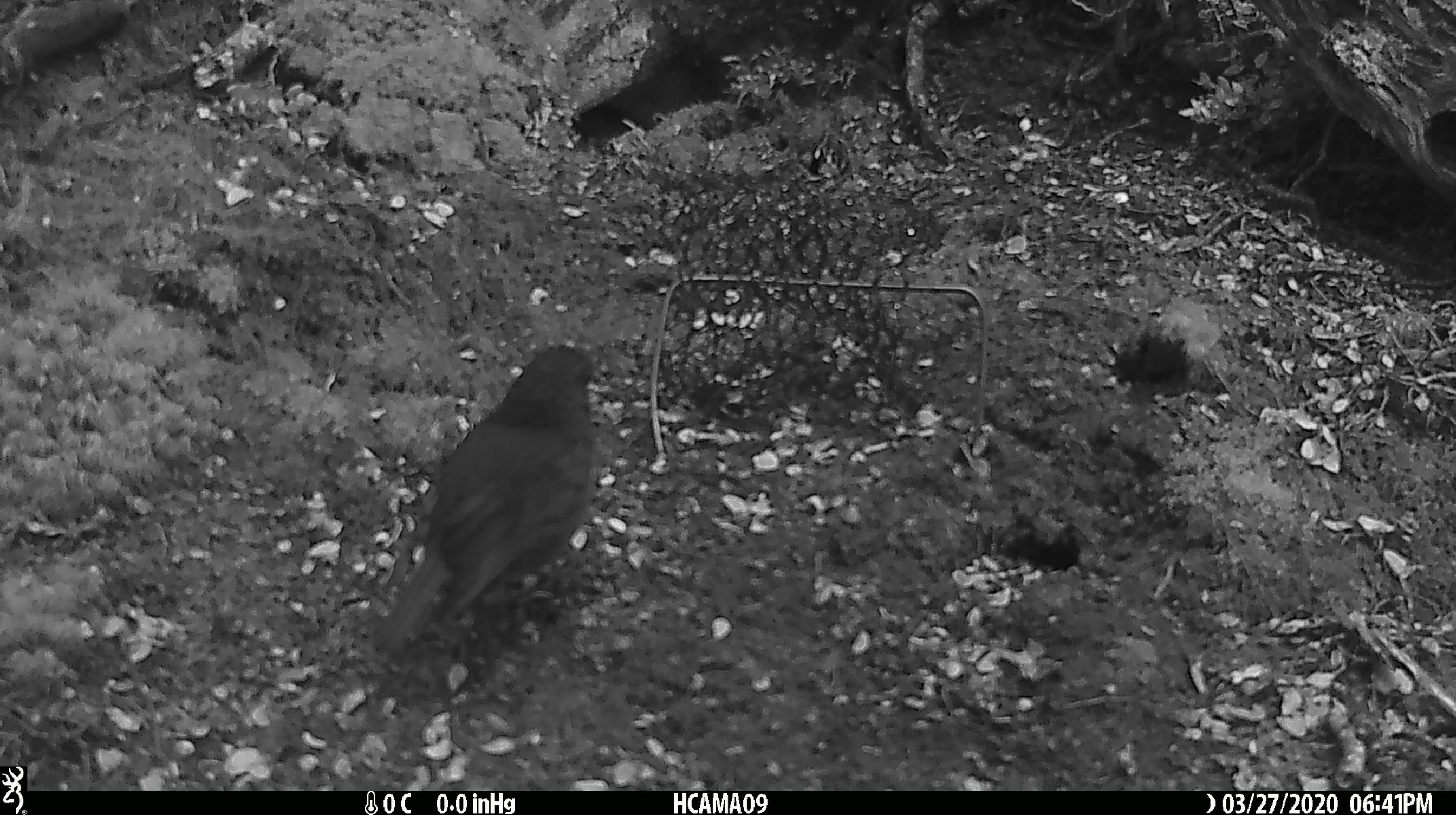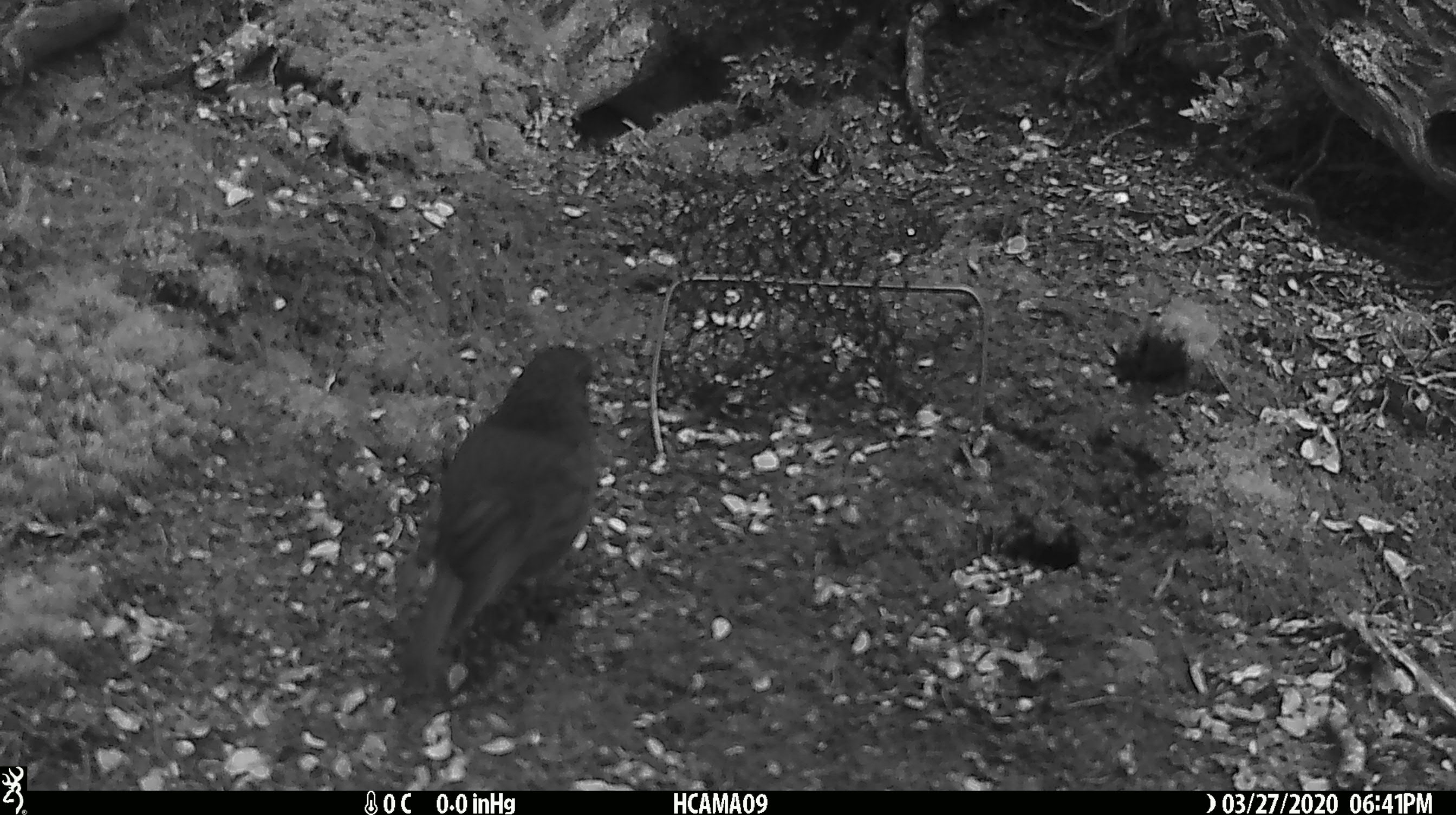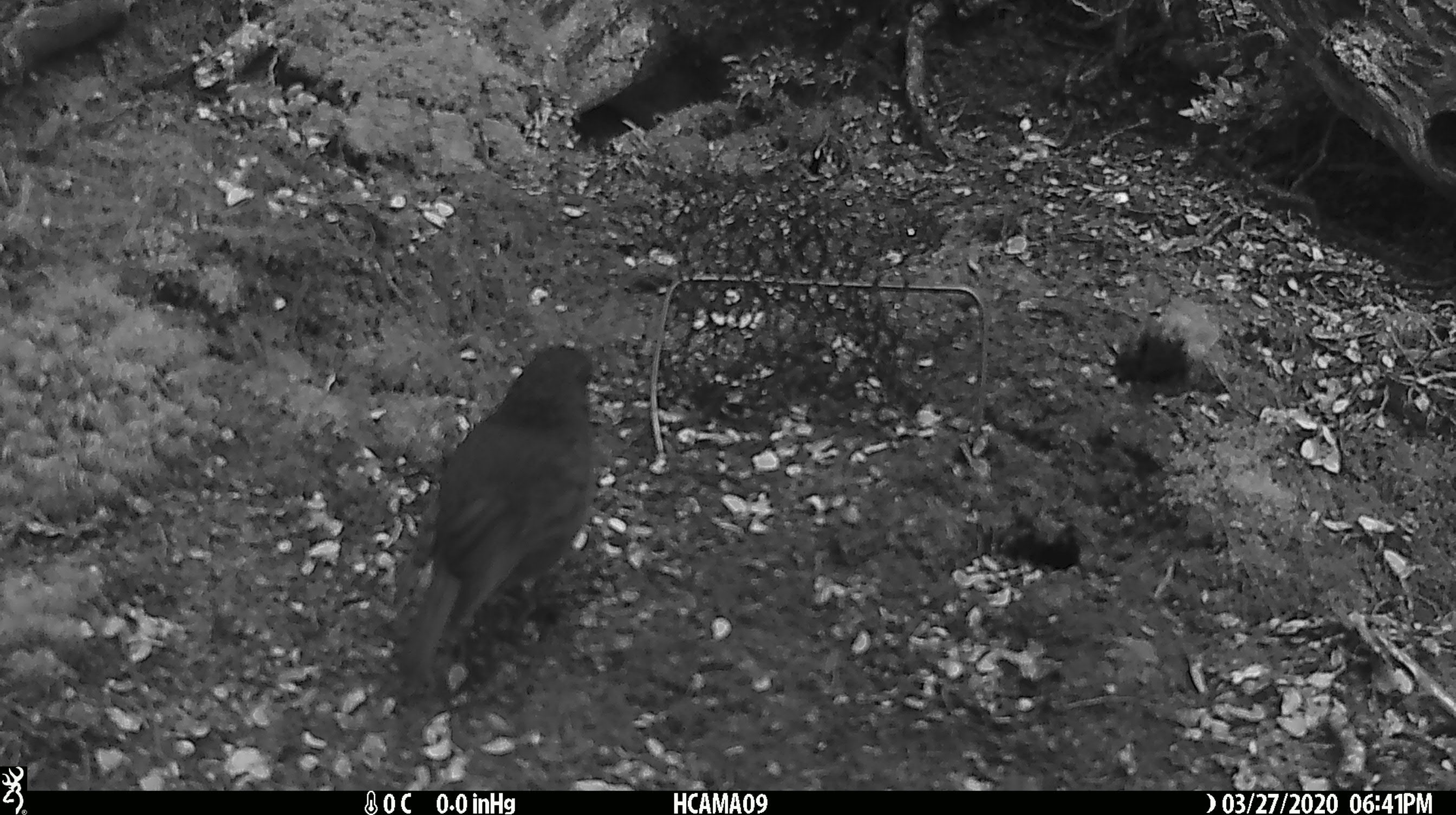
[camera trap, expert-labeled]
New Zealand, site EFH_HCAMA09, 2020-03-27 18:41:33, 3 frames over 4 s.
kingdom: Animalia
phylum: Chordata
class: Aves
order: Passeriformes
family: Petroicidae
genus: Petroica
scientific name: Petroica australis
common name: new zealand robin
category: robin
Robin (new zealand robin) (Petroica australis).